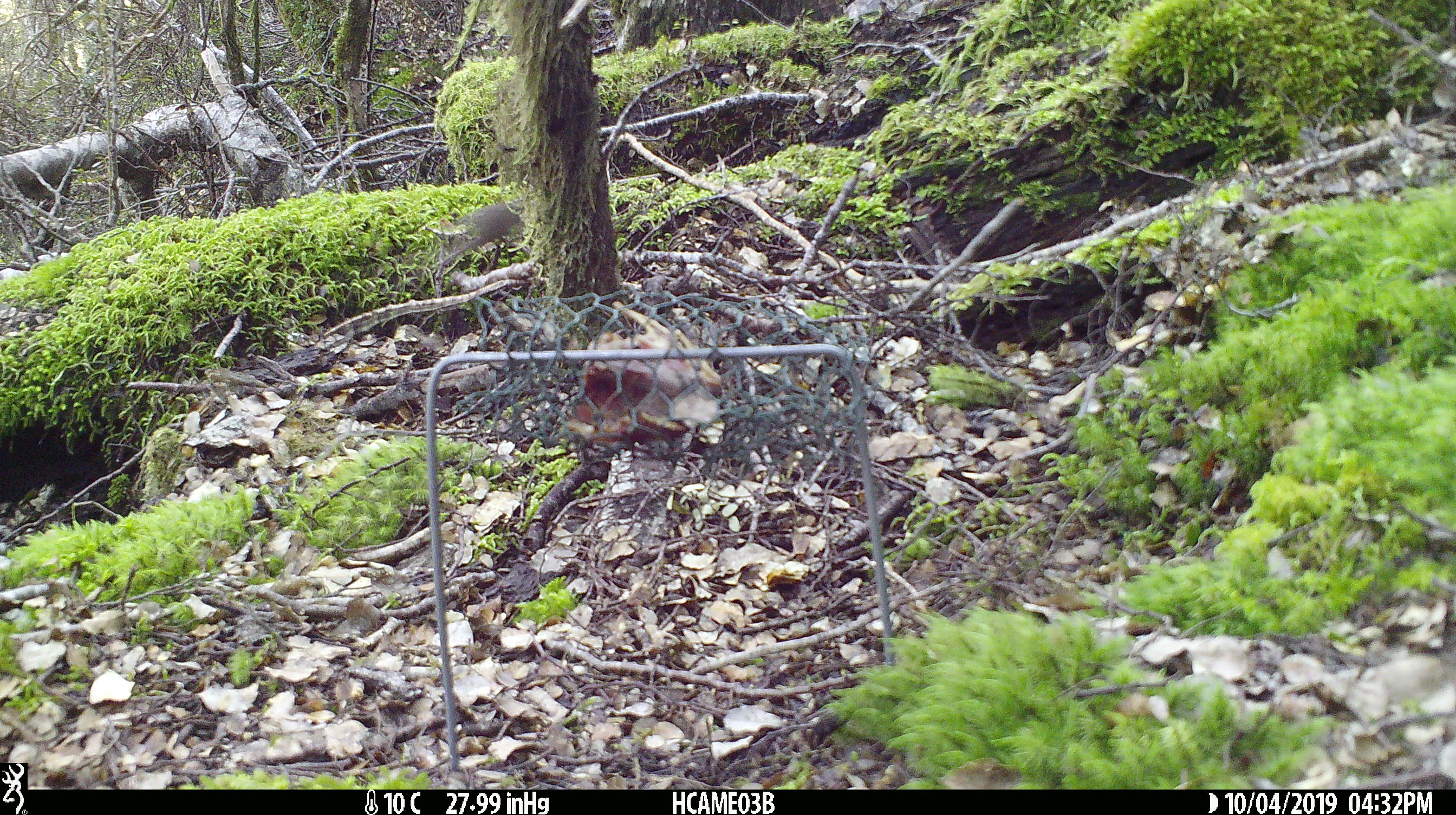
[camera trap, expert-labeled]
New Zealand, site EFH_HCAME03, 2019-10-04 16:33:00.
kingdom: Animalia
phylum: Chordata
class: Aves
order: Passeriformes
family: Petroicidae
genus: Petroica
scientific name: Petroica australis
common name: new zealand robin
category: robin